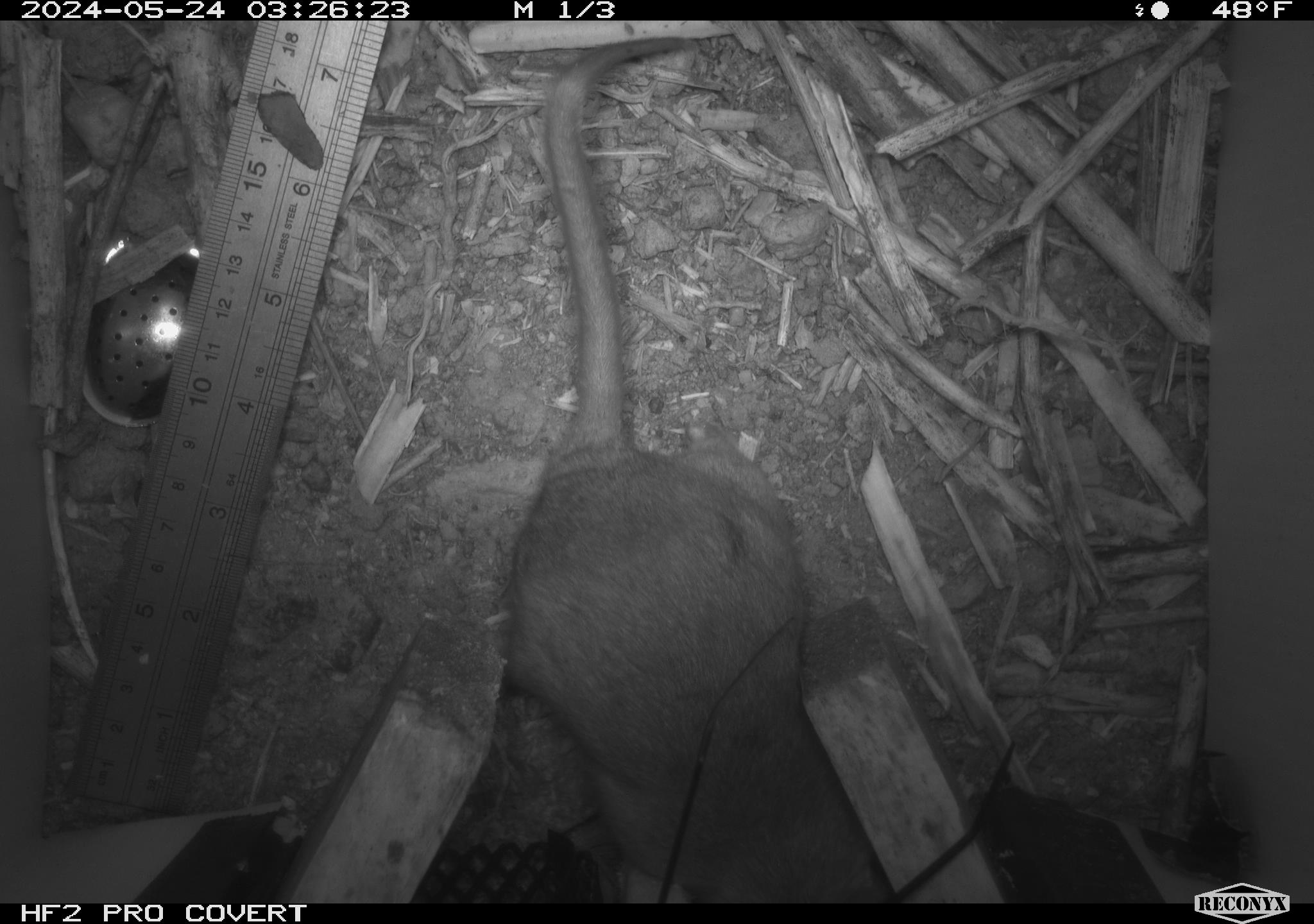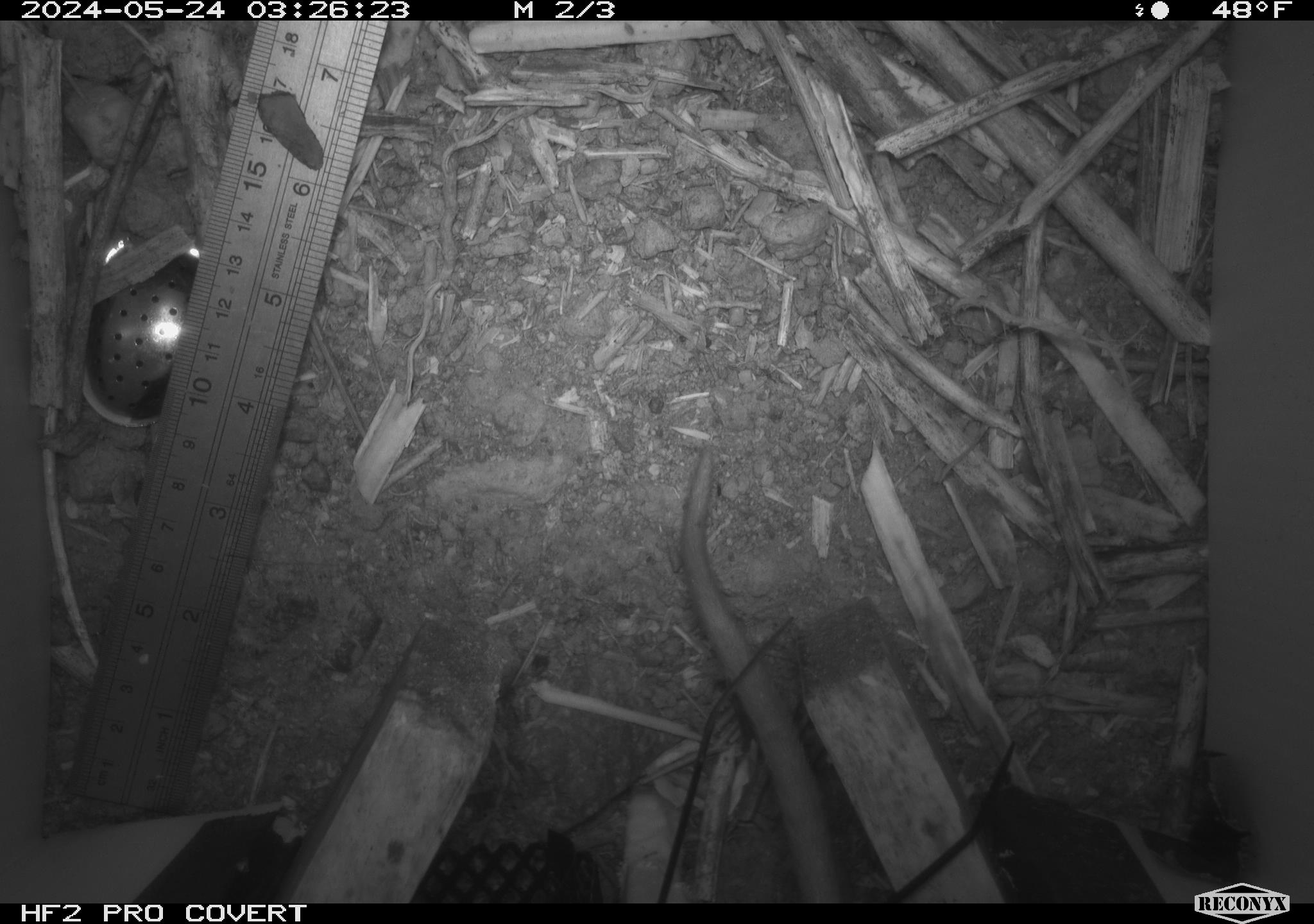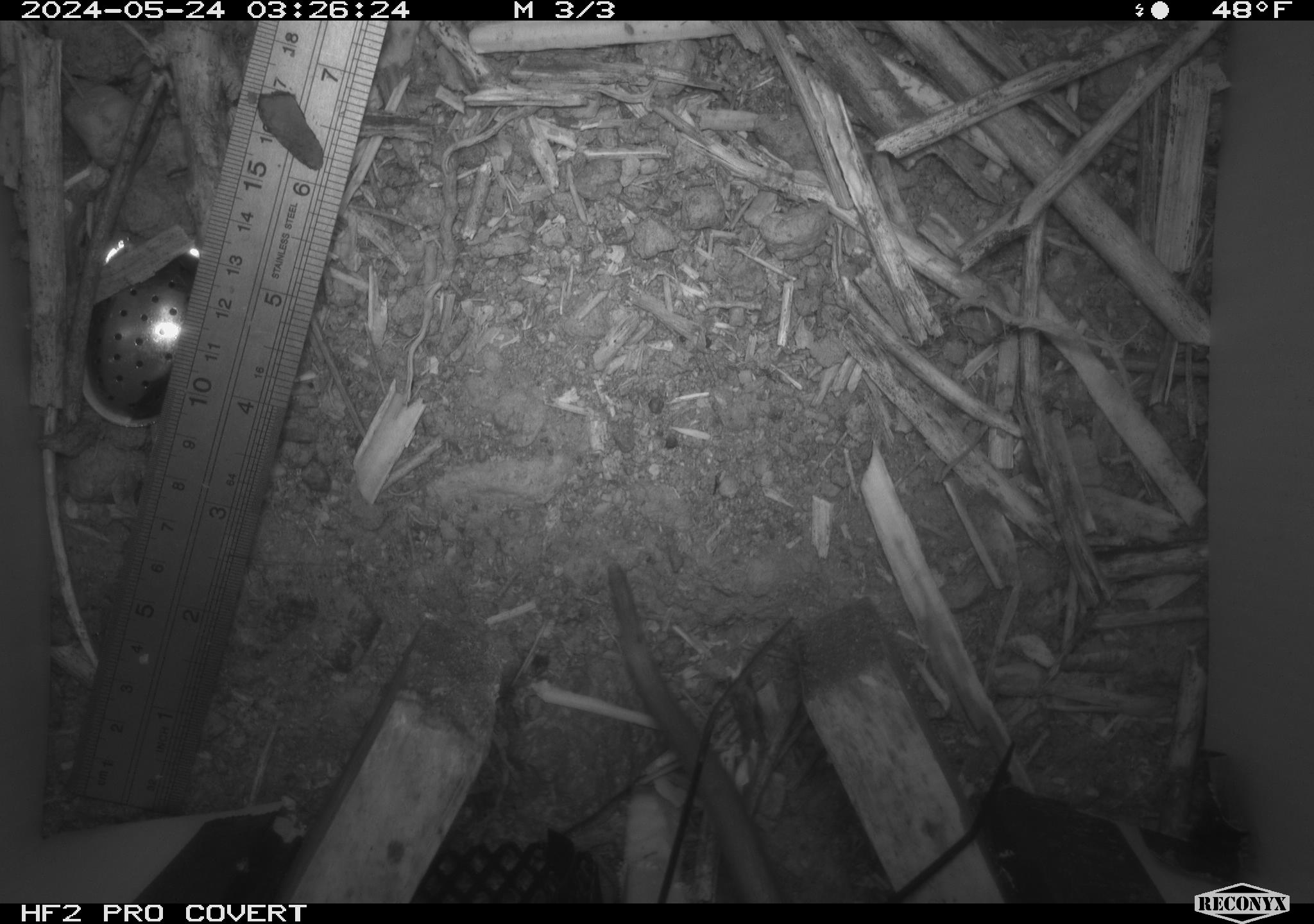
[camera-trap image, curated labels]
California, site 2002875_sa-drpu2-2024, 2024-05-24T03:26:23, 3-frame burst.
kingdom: Animalia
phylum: Chordata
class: Mammalia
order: Rodentia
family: Cricetidae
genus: Neotoma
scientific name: Neotoma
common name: pack rat or woodrat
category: neotoma species